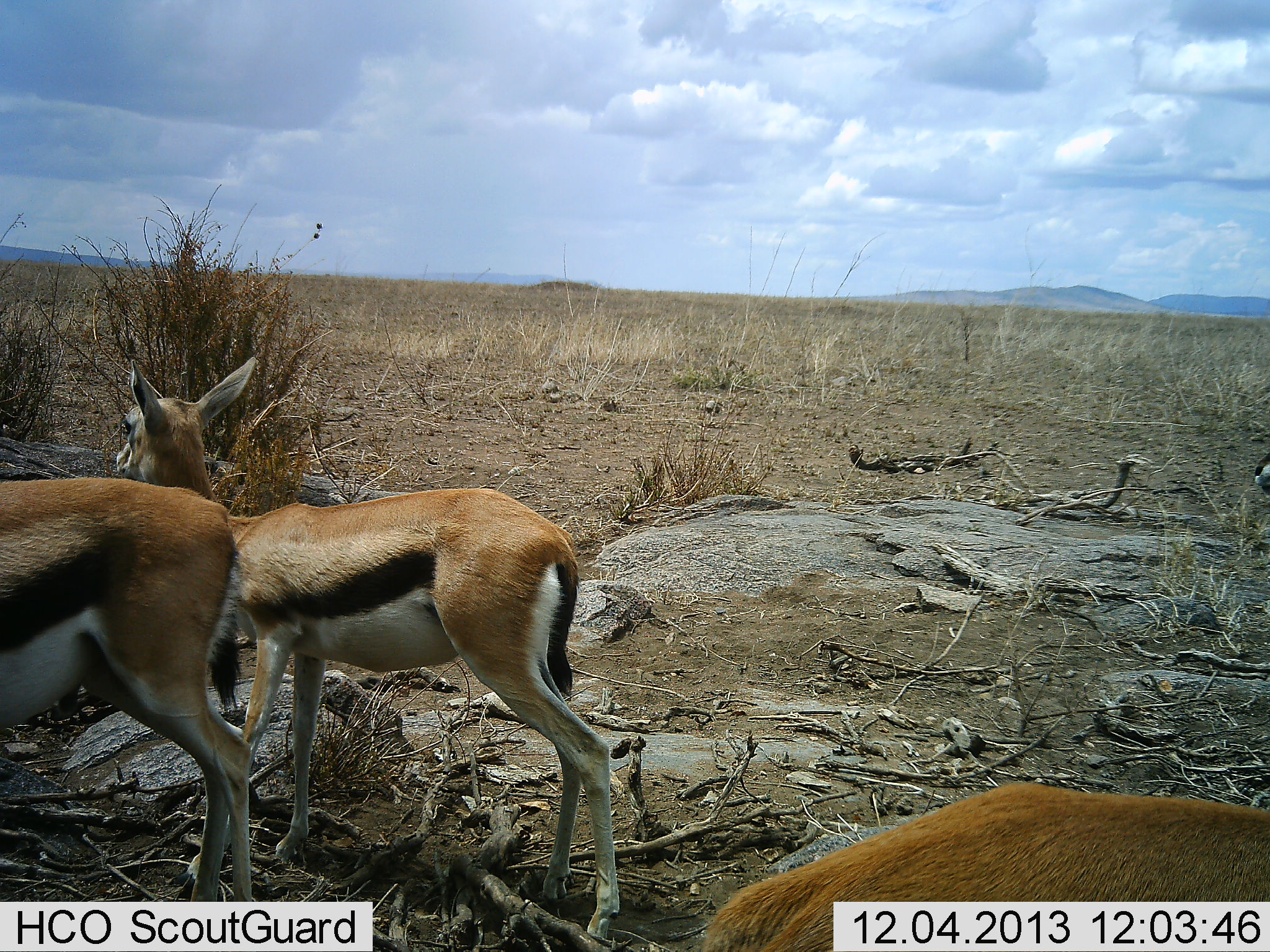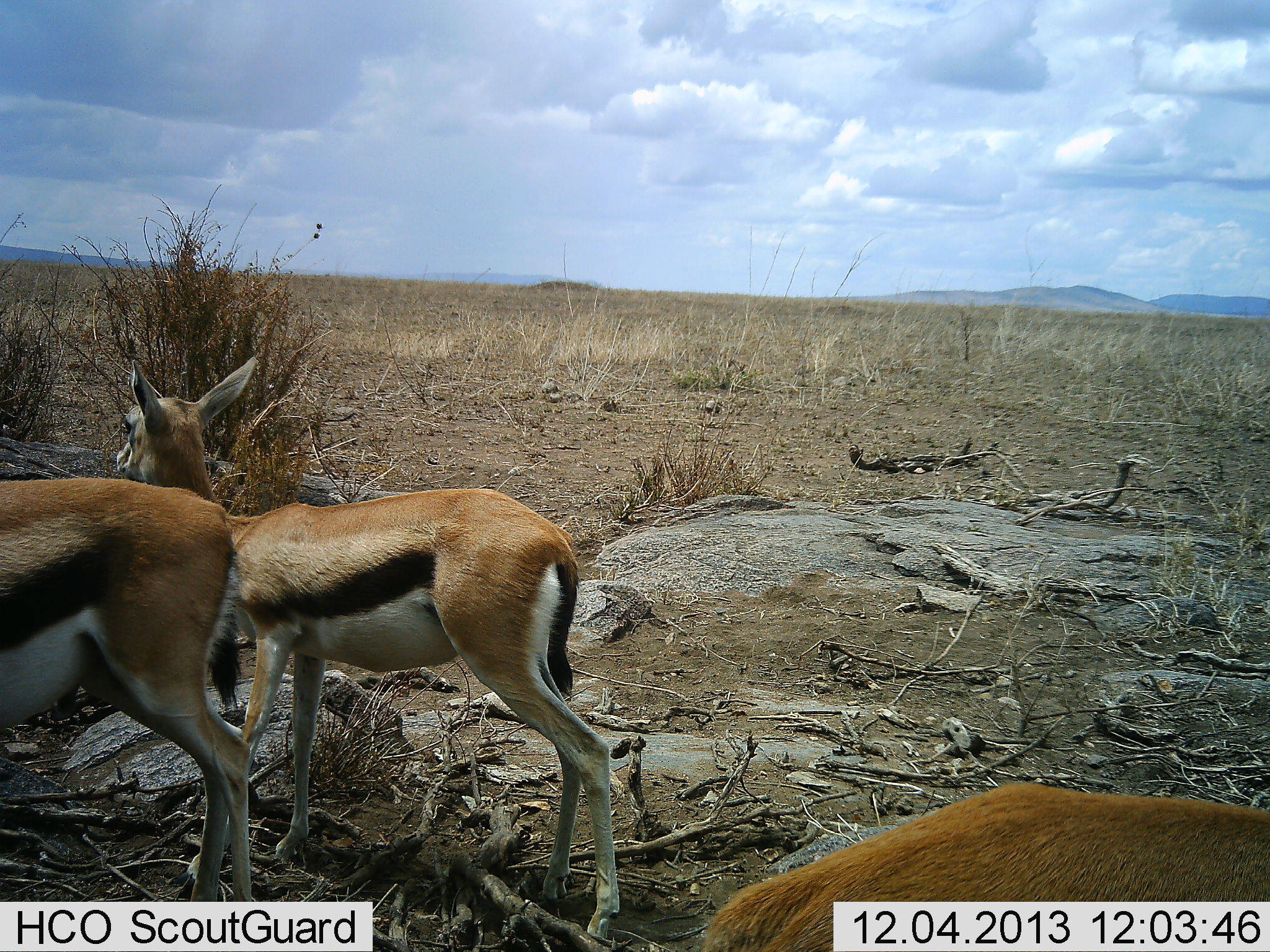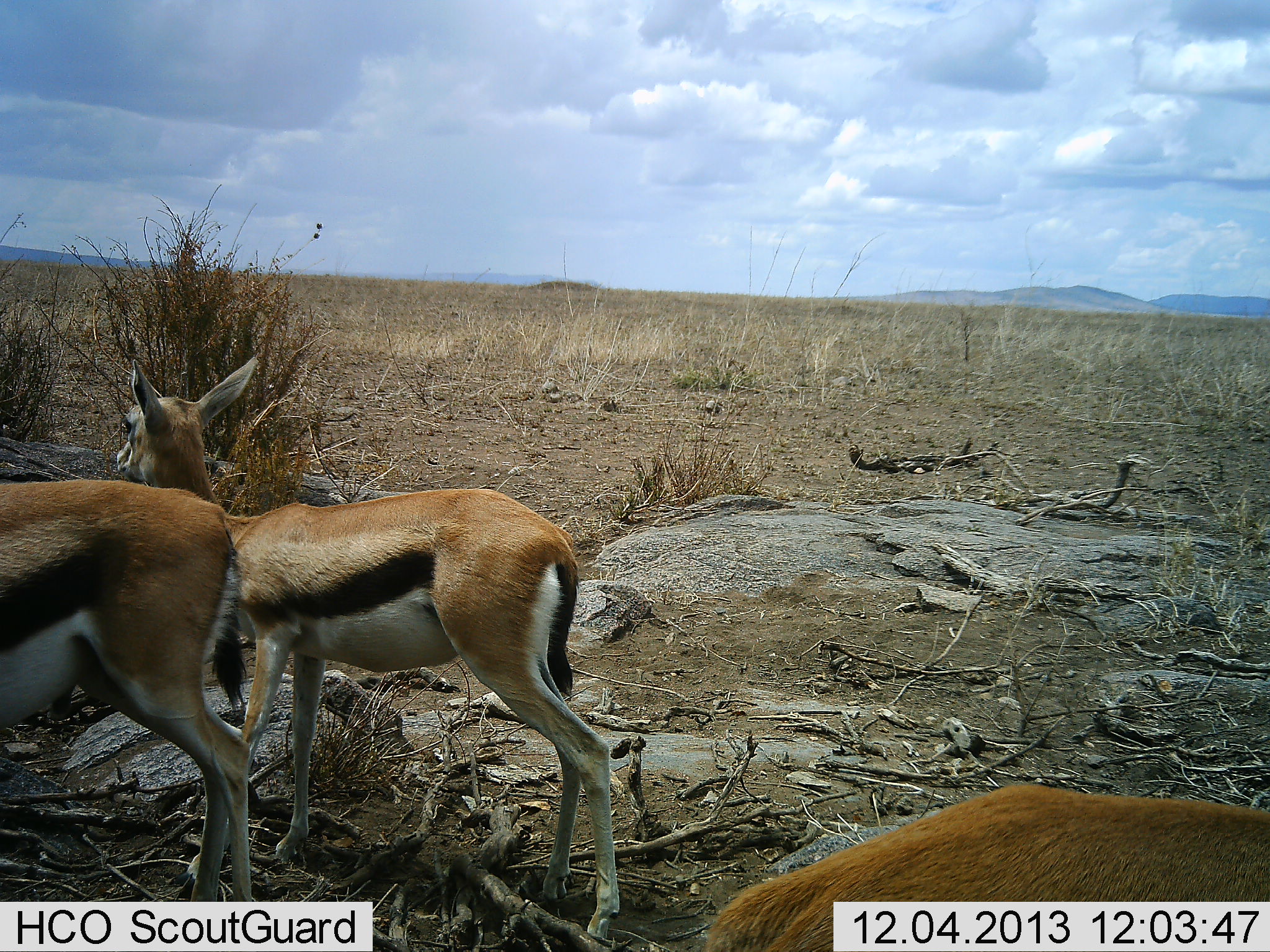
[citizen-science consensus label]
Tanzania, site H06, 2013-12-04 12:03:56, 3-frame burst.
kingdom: Animalia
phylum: Chordata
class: Mammalia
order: Artiodactyla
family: Bovidae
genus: Eudorcas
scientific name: Eudorcas thomsonii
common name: thomson's gazelle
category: gazellethomsons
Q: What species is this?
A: Gazellethomsons (thomson's gazelle) (Eudorcas thomsonii).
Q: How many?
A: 3.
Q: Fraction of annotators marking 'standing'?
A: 88%.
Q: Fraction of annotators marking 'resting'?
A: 6%.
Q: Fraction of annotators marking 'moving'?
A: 9%.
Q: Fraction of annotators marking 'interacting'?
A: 0%.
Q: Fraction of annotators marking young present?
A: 6%.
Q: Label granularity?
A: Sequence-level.